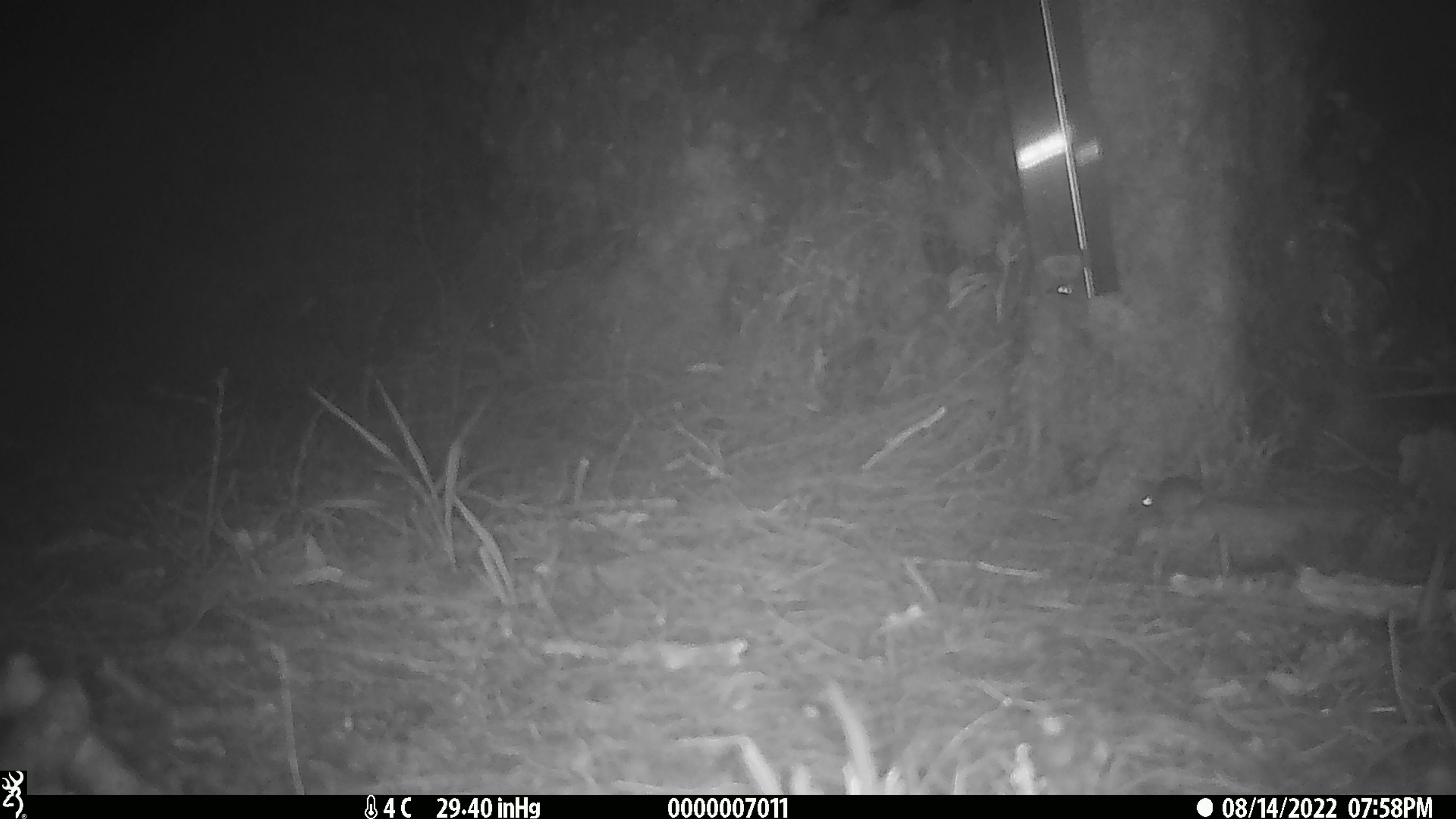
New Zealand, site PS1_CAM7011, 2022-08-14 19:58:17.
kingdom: Animalia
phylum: Chordata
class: Mammalia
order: Rodentia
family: Muridae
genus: Mus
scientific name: Mus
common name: mouse